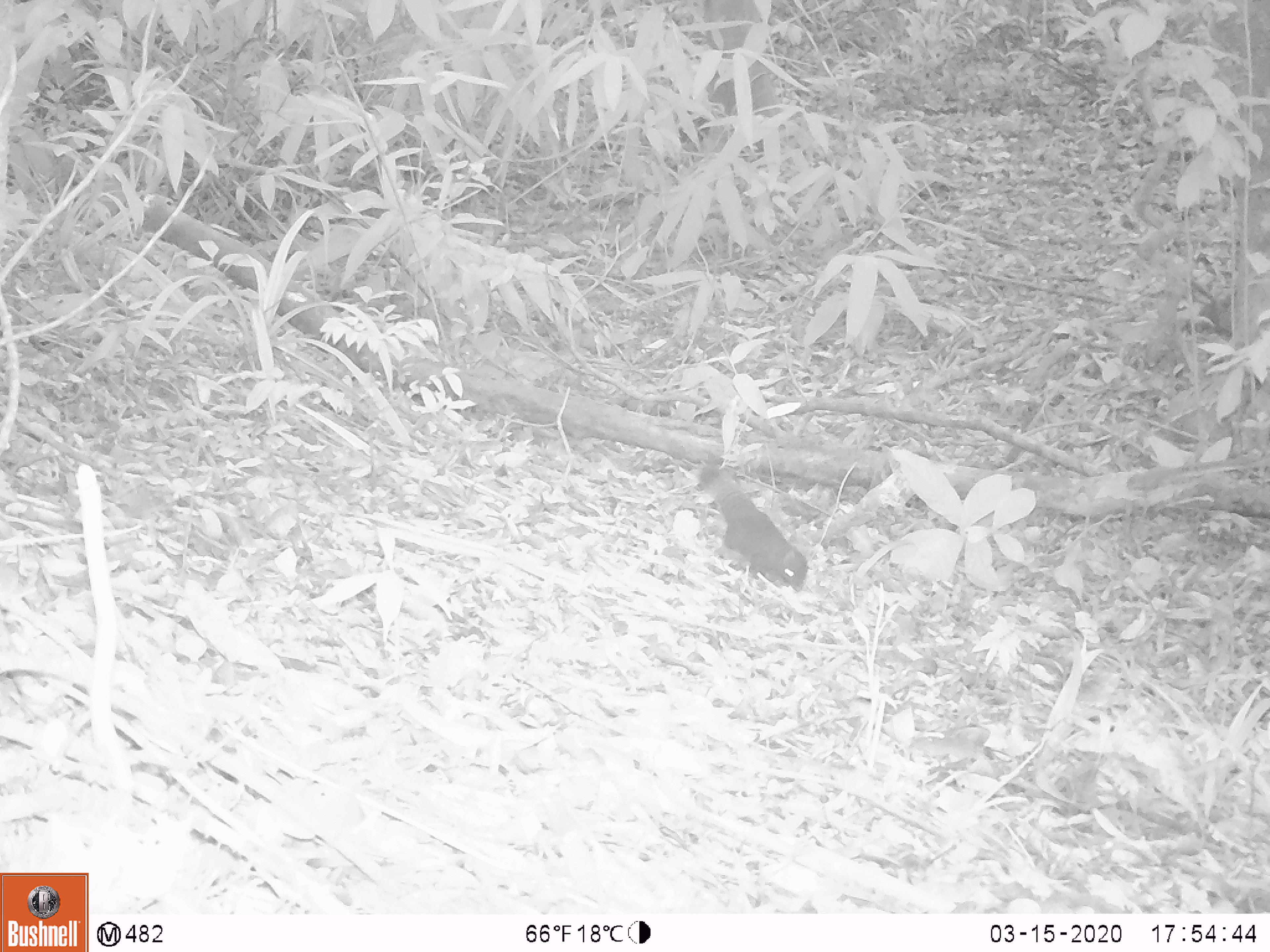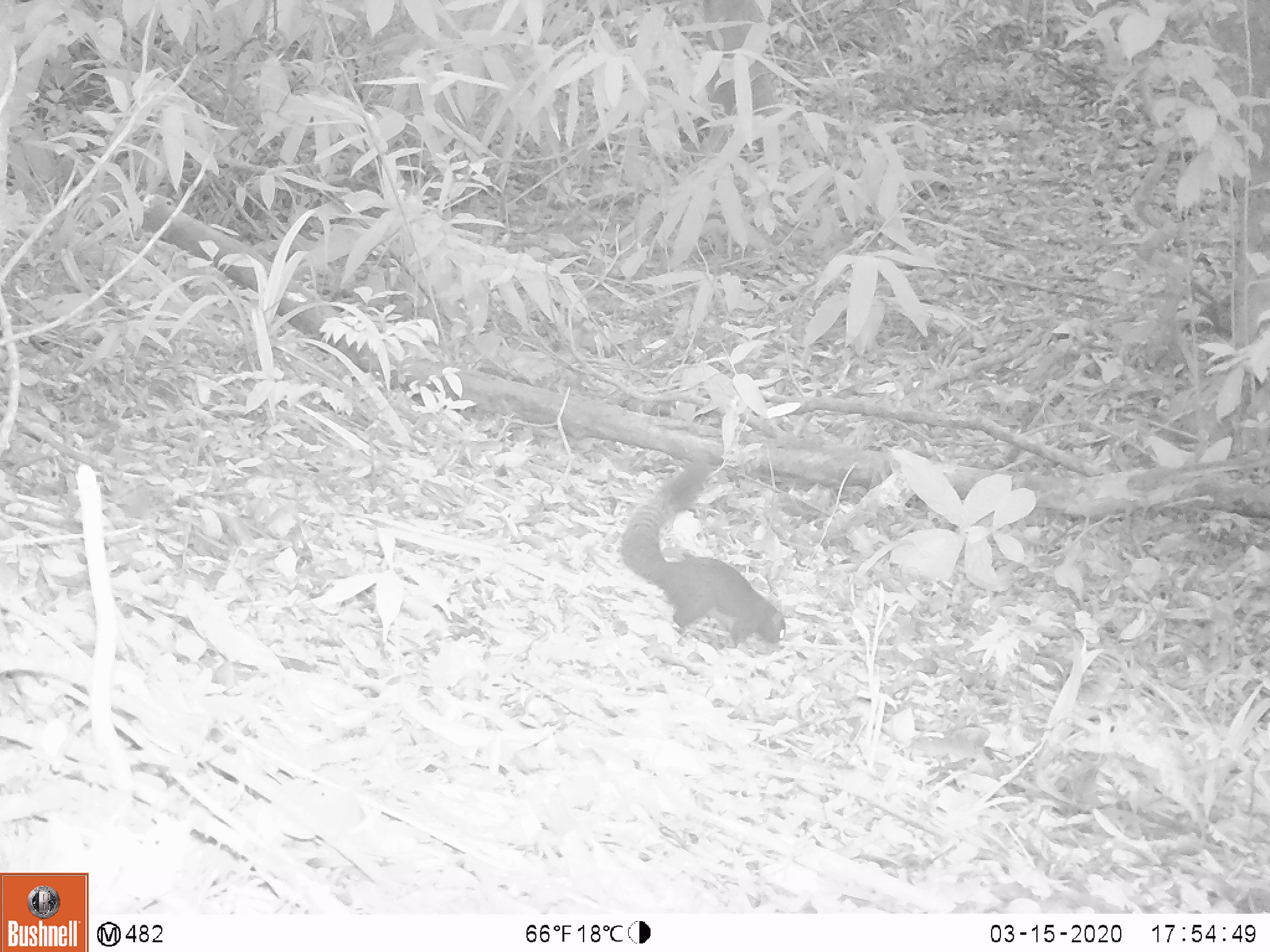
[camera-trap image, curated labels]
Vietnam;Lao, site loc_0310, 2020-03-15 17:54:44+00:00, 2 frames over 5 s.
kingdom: Animalia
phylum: Chordata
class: Mammalia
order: Rodentia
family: Sciuridae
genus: Callosciurus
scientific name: Callosciurus erythraeus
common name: pallas's squirrel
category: pallass squirrel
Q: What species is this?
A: Pallass squirrel (pallas's squirrel) (Callosciurus erythraeus).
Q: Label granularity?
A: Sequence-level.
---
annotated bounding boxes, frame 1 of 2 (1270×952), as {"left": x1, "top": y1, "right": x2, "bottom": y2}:
pallass squirrel: {"left": 697, "top": 461, "right": 807, "bottom": 592}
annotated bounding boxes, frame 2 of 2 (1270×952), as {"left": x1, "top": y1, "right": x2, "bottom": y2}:
pallass squirrel: {"left": 618, "top": 454, "right": 786, "bottom": 646}